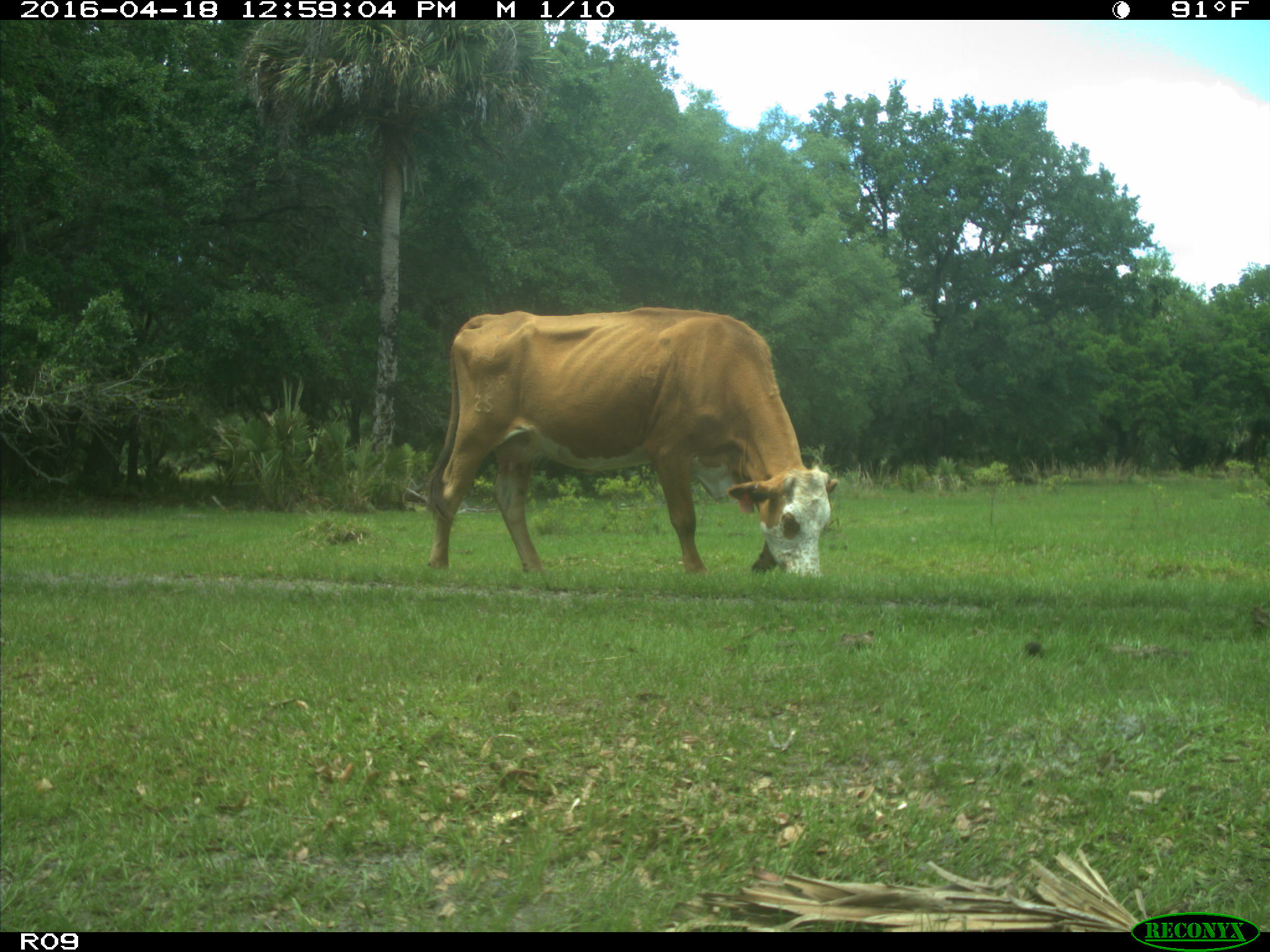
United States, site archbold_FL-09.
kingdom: Animalia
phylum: Chordata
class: Mammalia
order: Artiodactyla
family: Bovidae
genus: Bos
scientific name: Bos taurus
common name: domestic cow